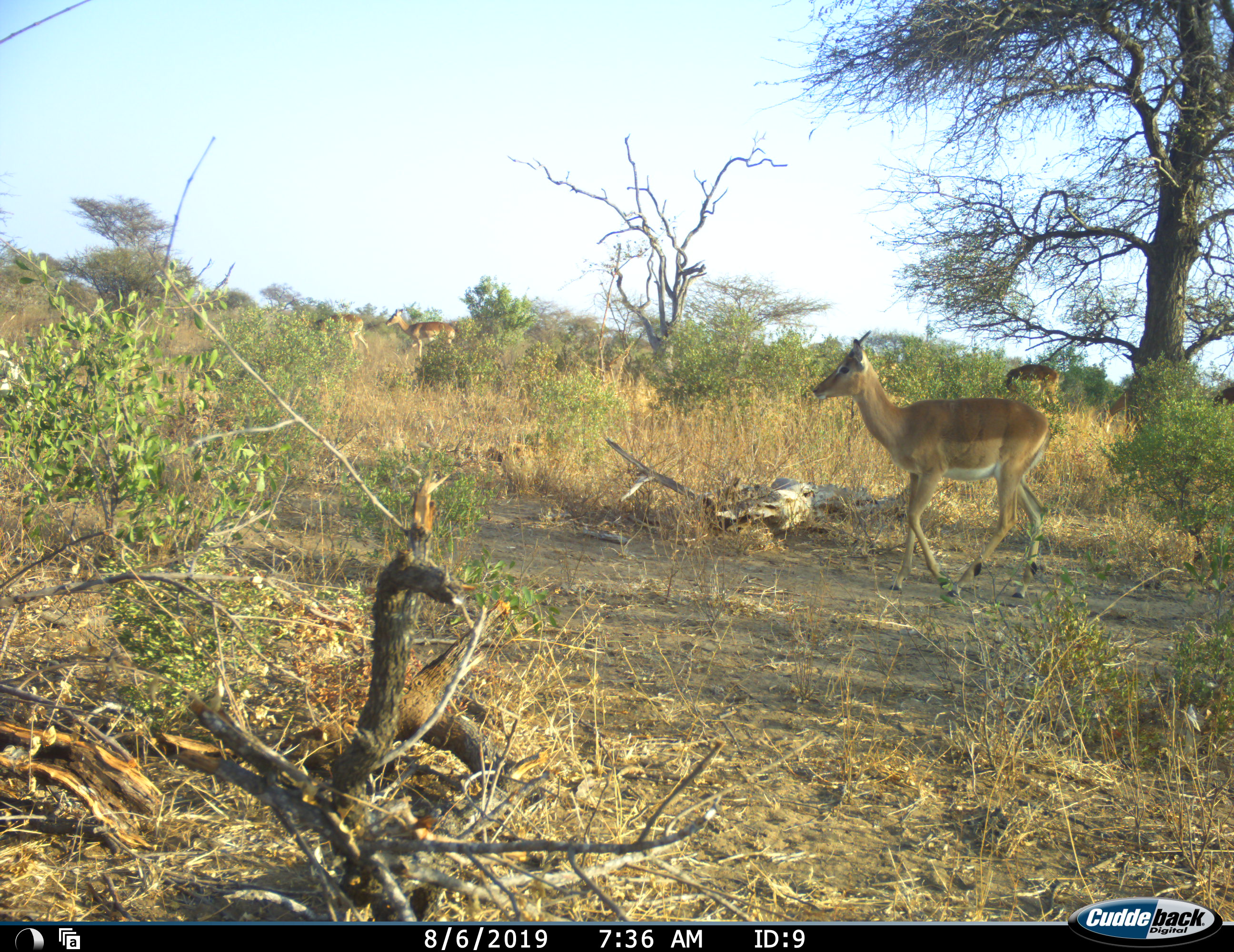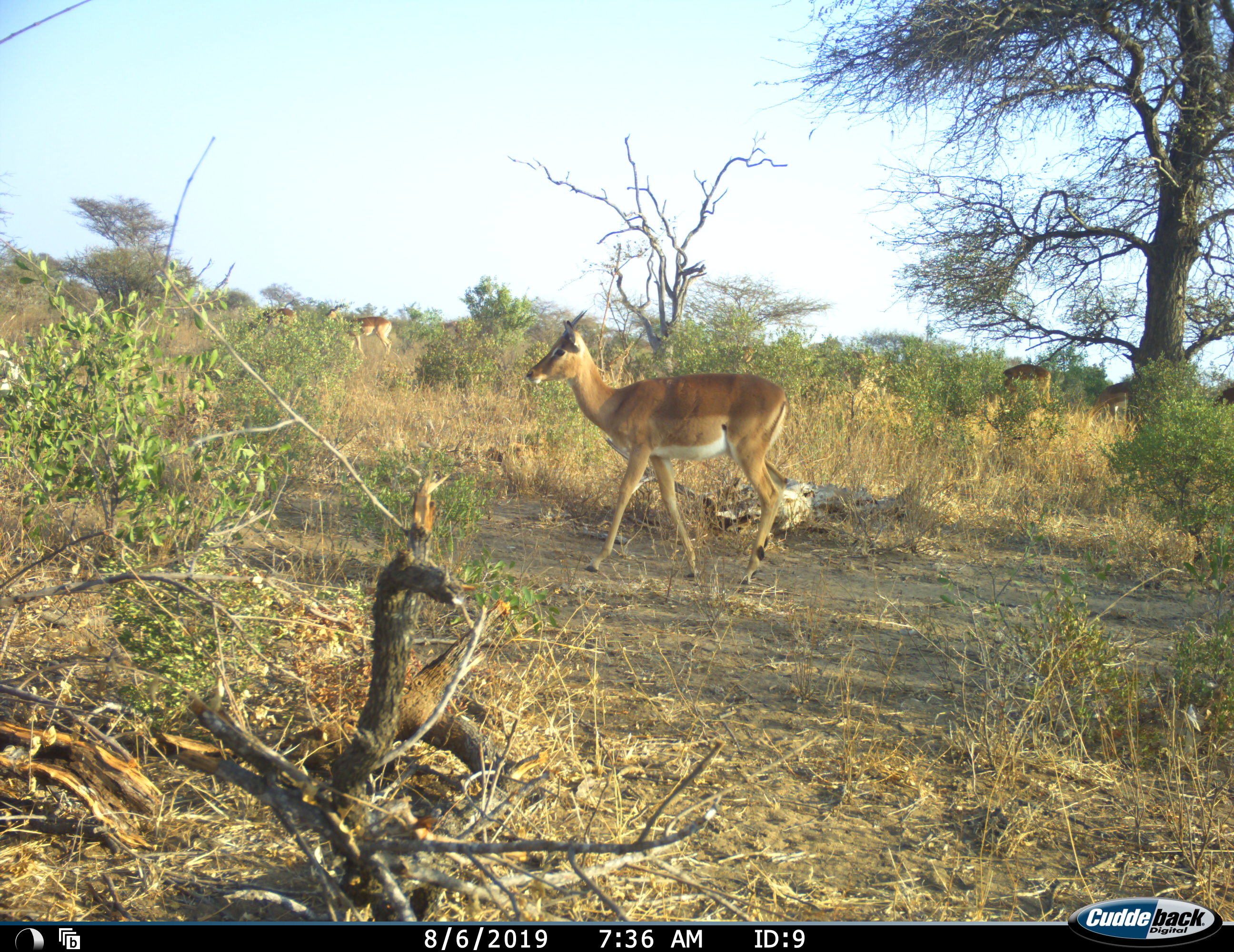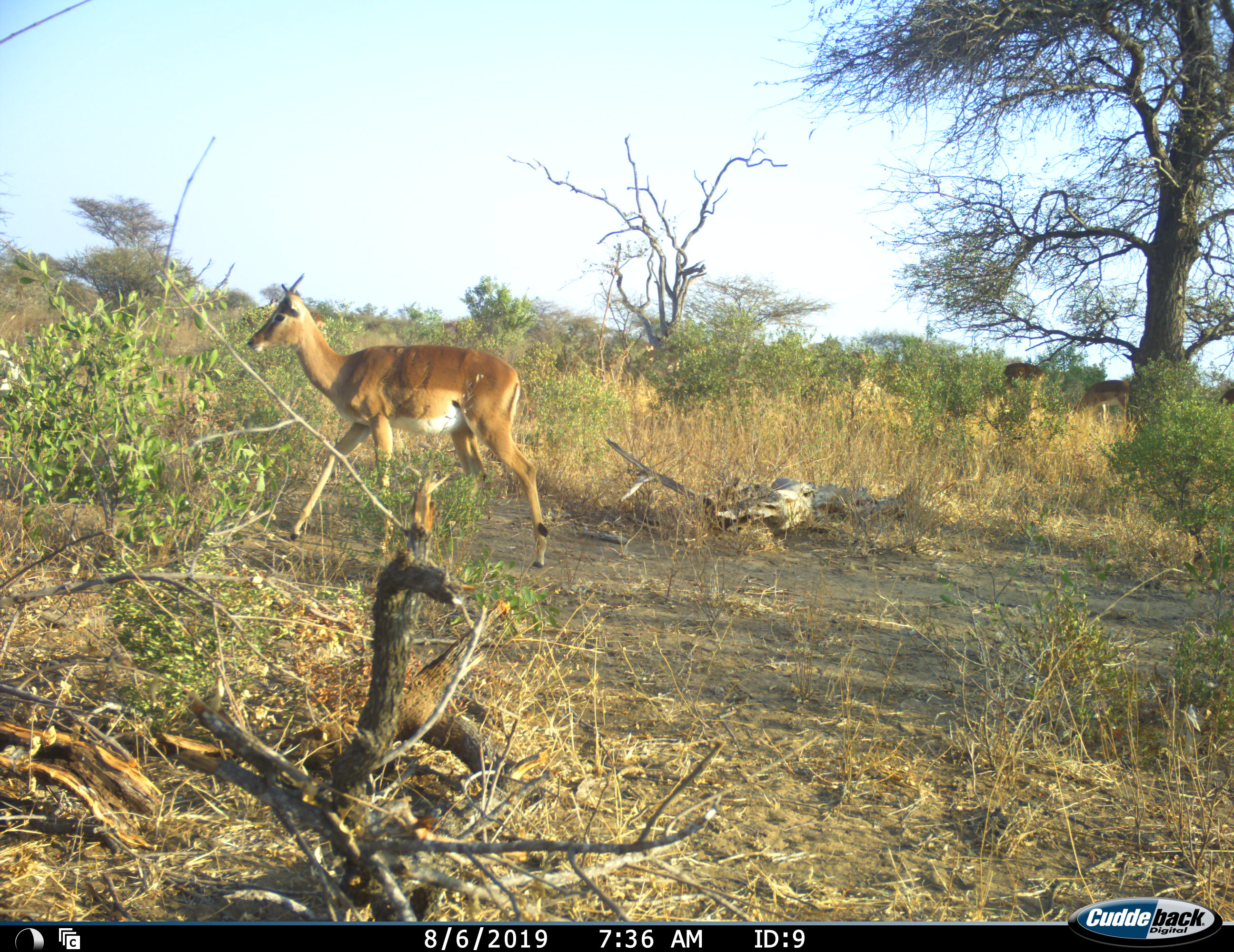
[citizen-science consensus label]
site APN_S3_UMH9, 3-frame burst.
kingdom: Animalia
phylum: Chordata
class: Mammalia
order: Artiodactyla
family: Bovidae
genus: Aepyceros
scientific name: Aepyceros melampus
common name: impala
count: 6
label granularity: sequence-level